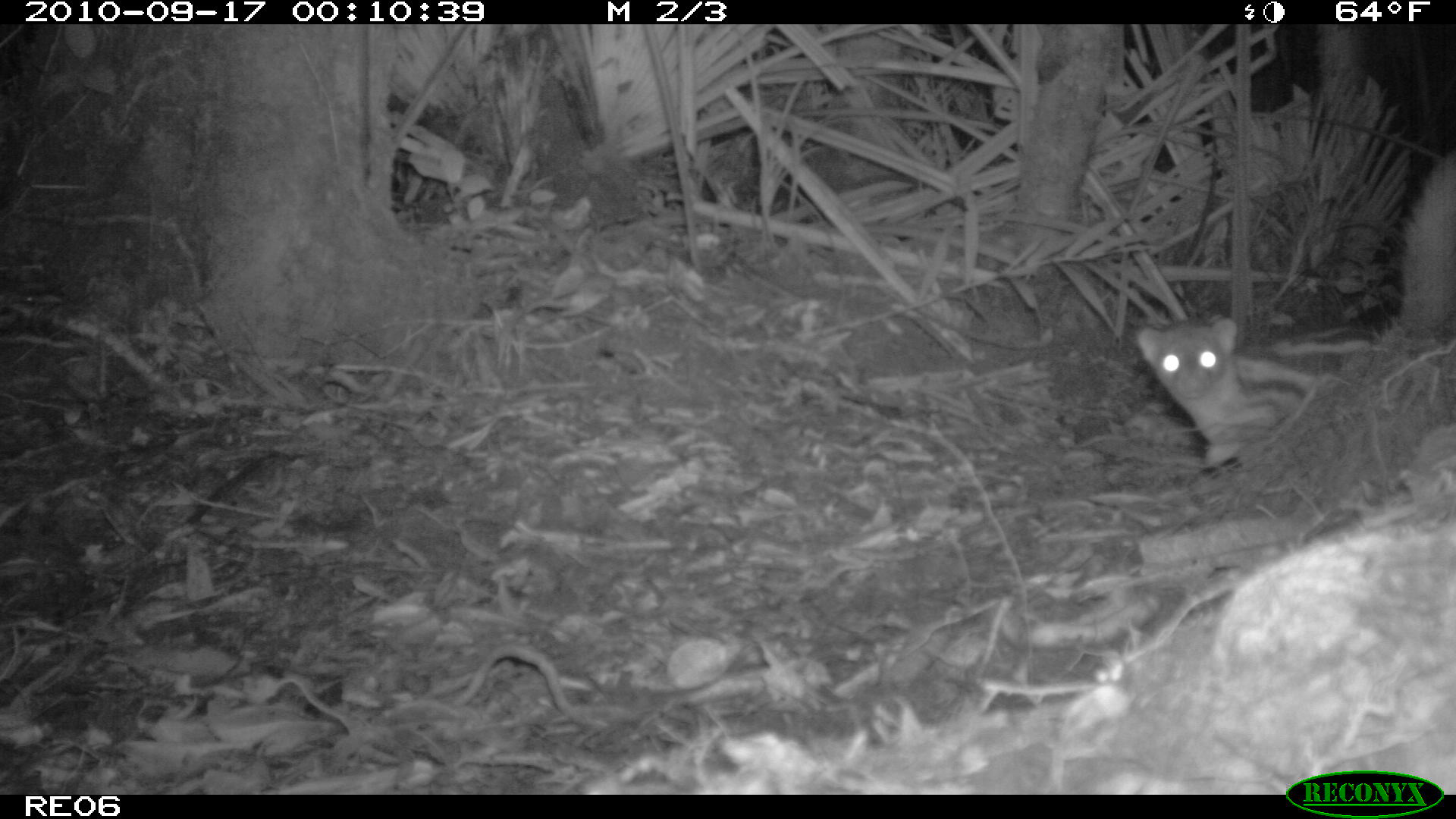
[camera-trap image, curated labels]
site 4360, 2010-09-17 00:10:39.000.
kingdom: Animalia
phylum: Chordata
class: Mammalia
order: Carnivora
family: Eupleridae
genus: Galidictis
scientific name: Galidictis fasciata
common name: broad-striped vontsira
Galidictis fasciata (broad-striped vontsira), count 1.